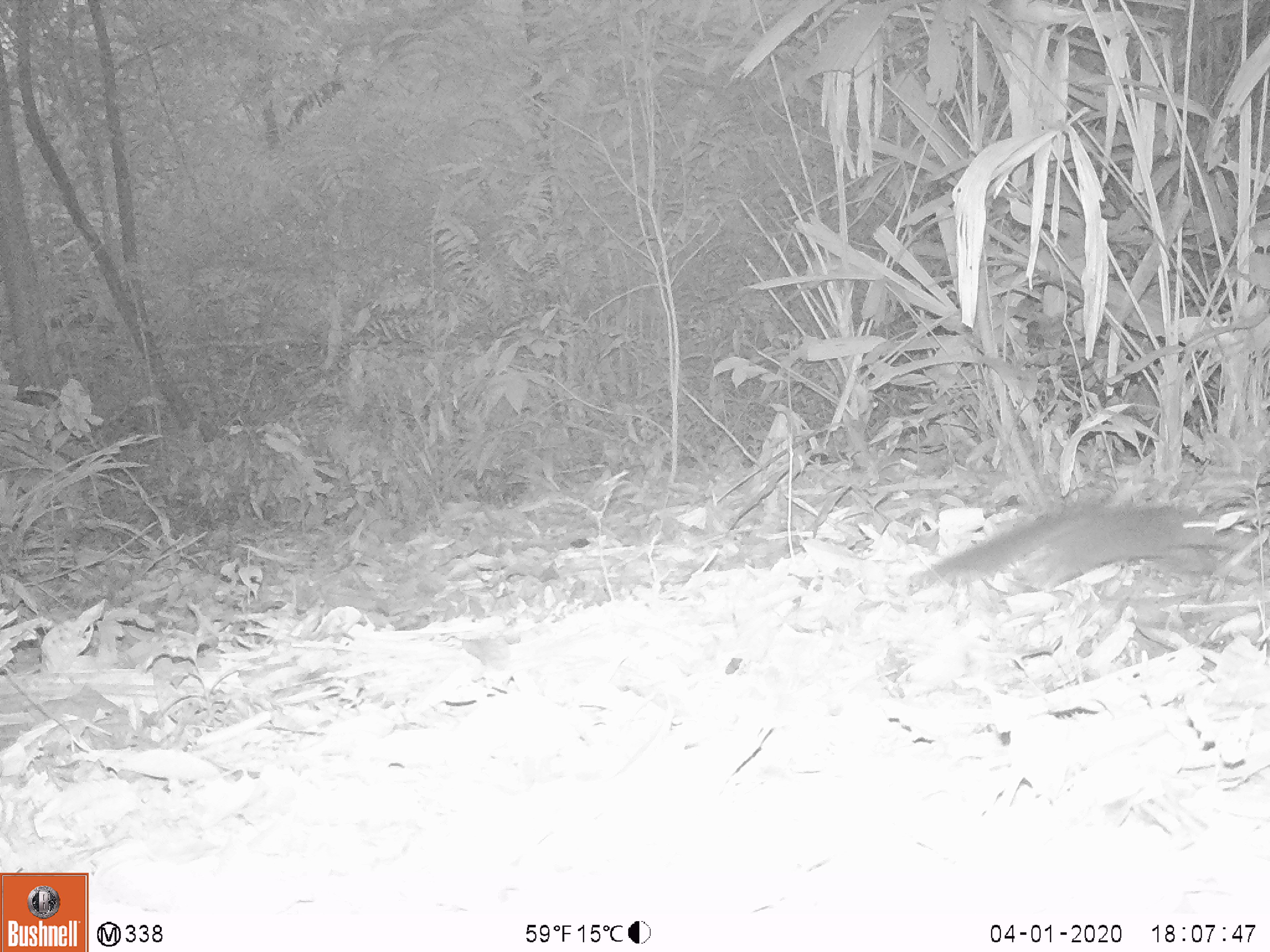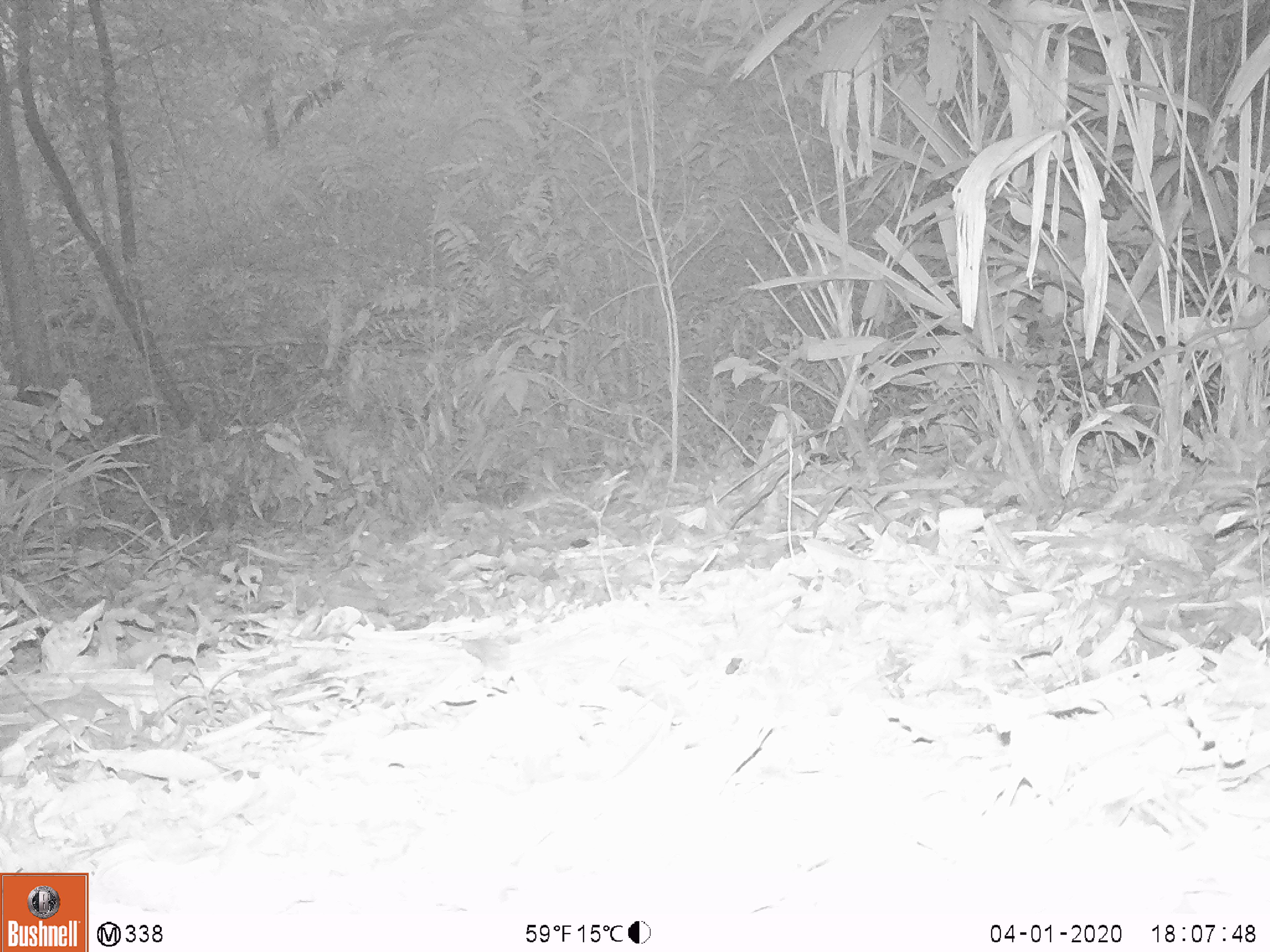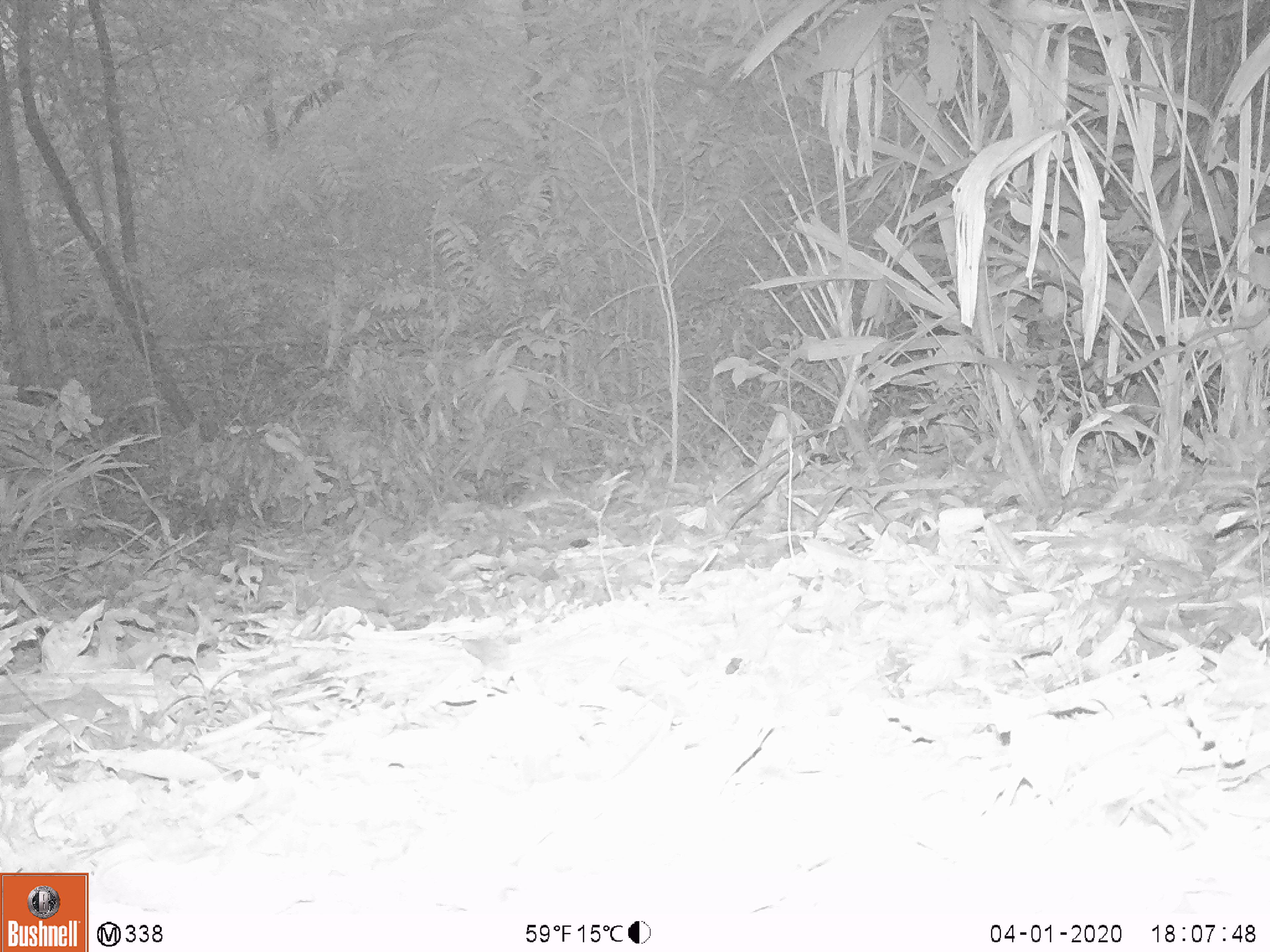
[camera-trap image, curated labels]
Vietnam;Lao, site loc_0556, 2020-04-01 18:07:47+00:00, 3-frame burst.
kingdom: Animalia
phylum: Chordata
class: Mammalia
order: Rodentia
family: Sciuridae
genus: Dremomys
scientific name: Dremomys rufigenis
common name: red-cheeked squirrel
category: red cheeked squirrel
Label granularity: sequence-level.